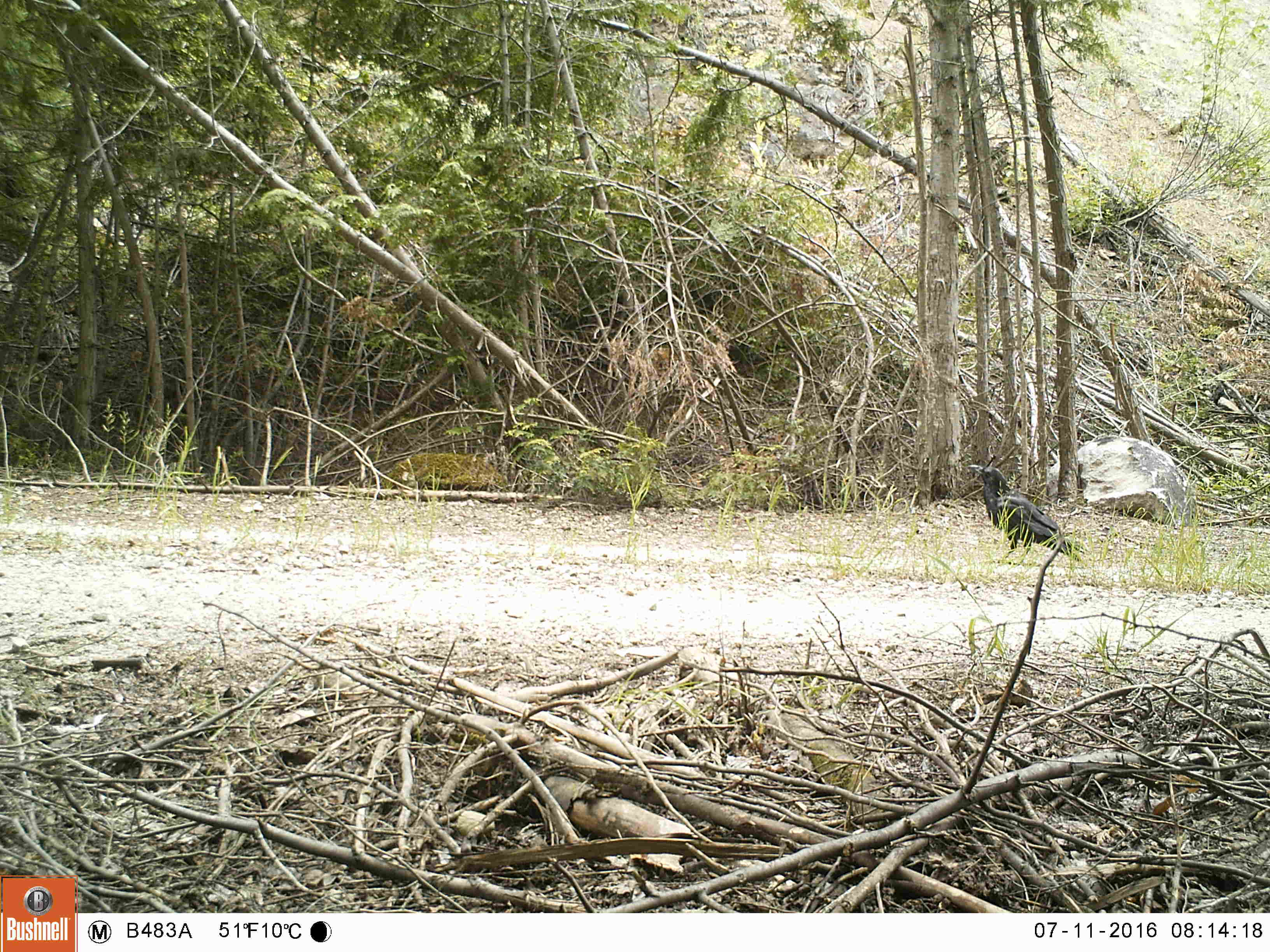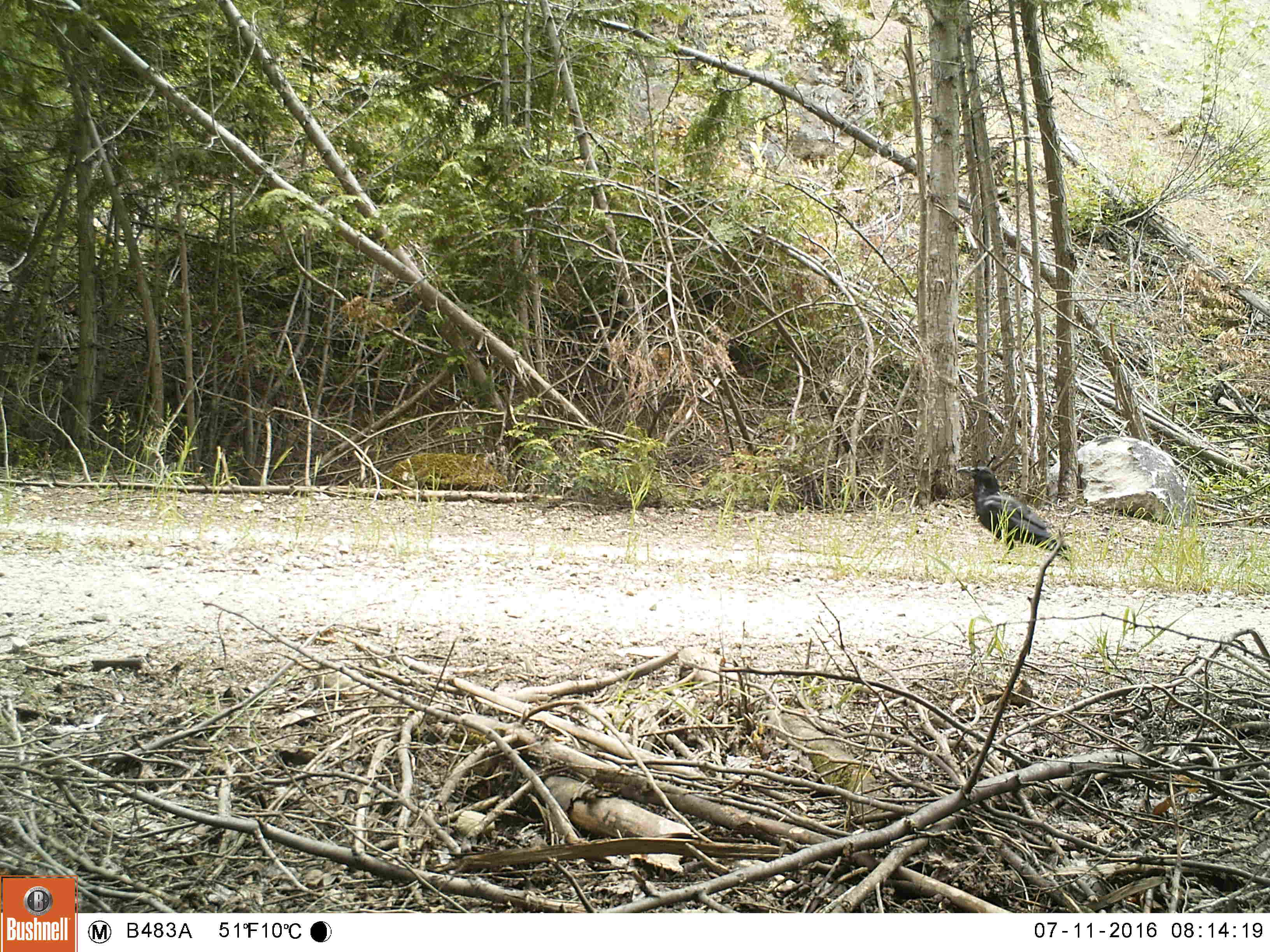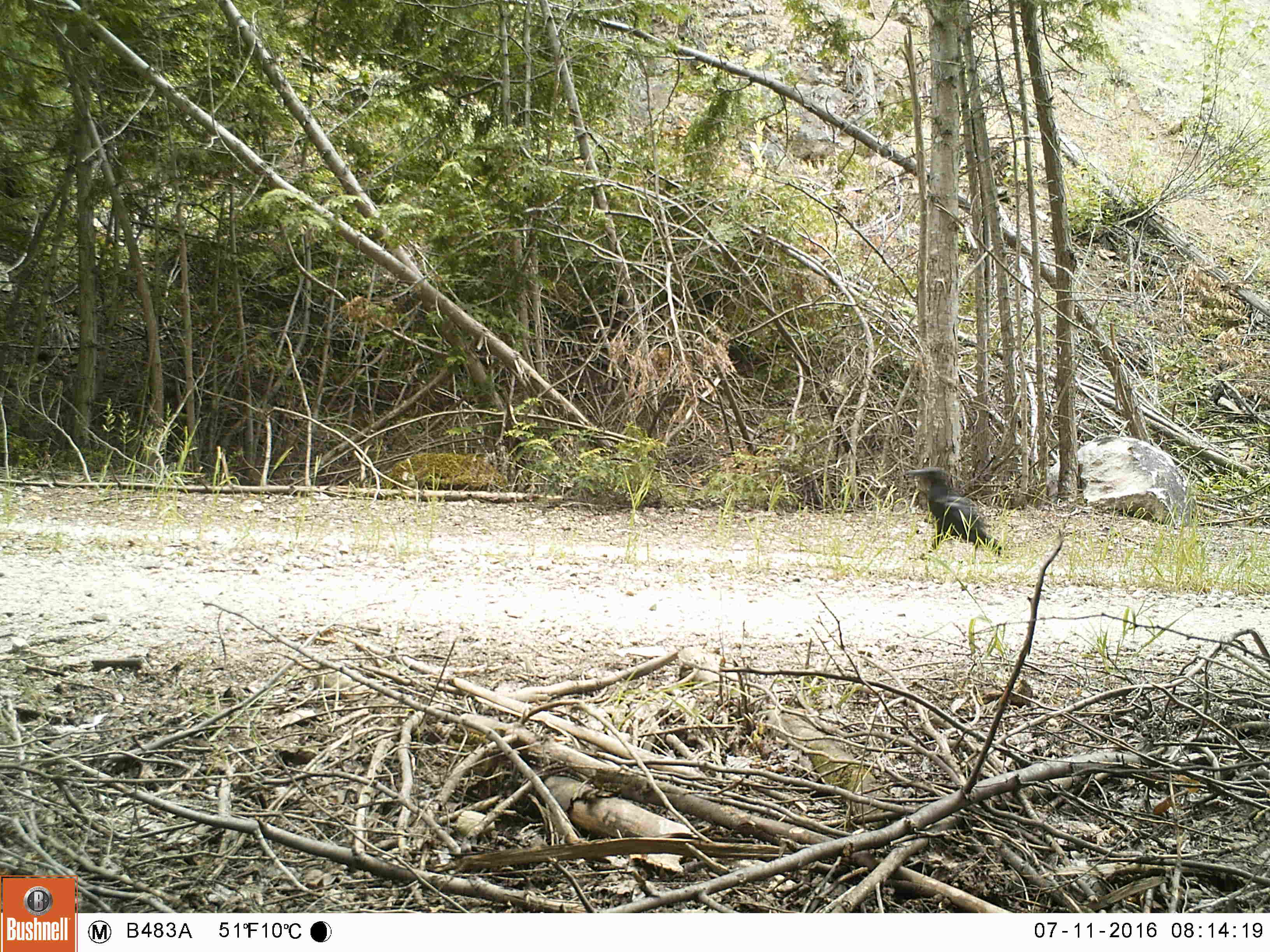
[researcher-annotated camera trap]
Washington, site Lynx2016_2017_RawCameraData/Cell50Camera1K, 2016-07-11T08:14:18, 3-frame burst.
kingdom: Animalia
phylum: Chordata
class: Aves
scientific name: Aves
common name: birds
Aves (birds). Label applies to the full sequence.